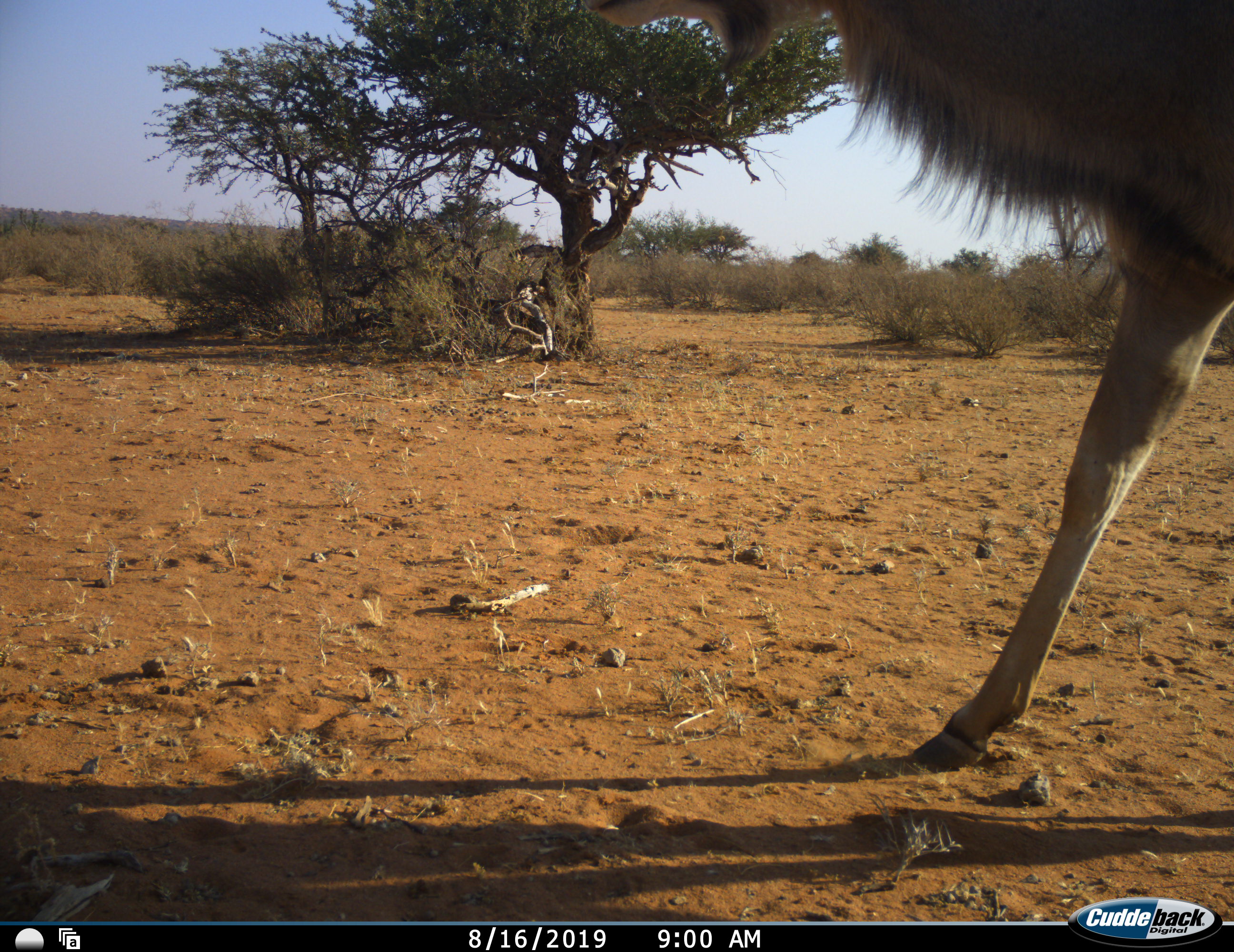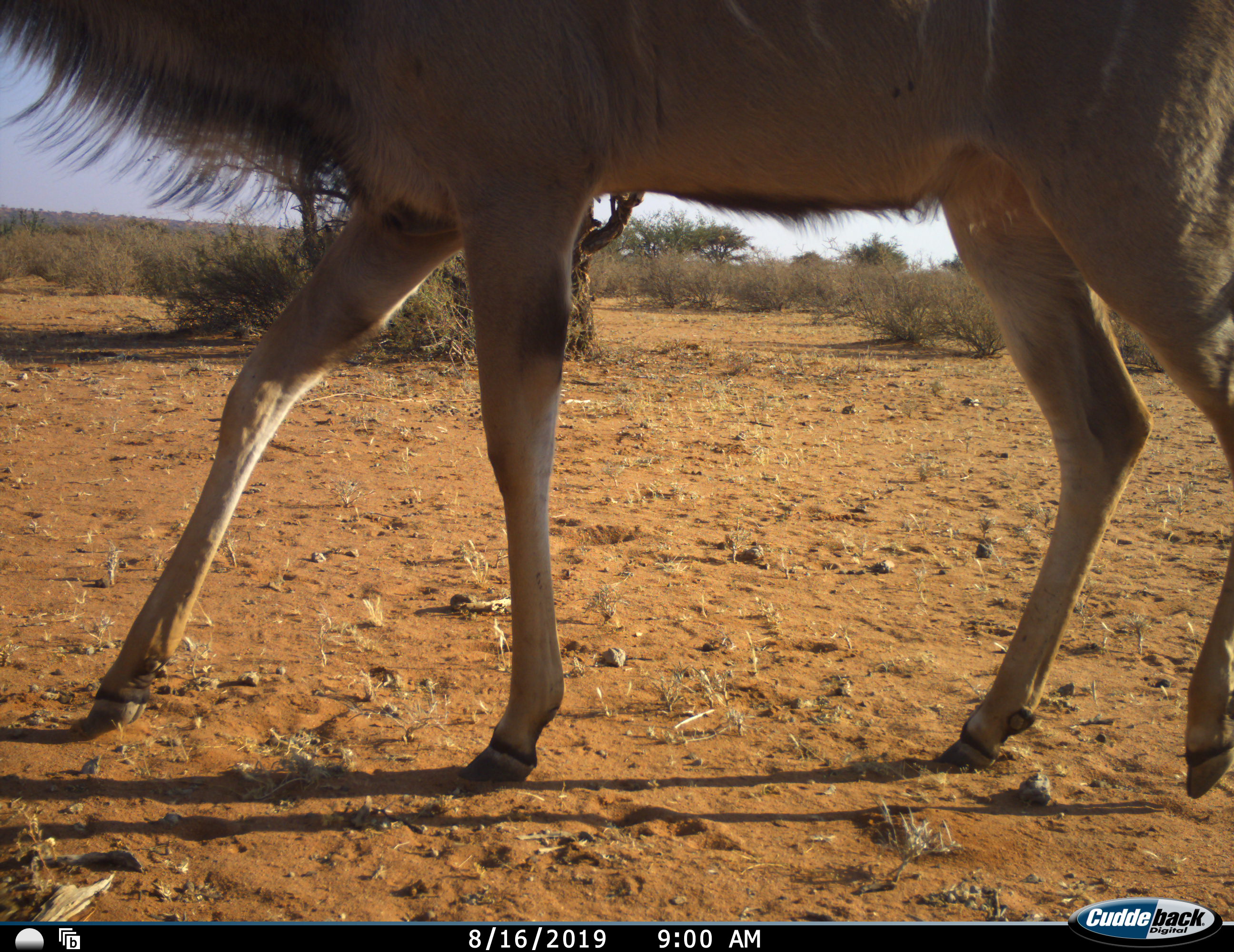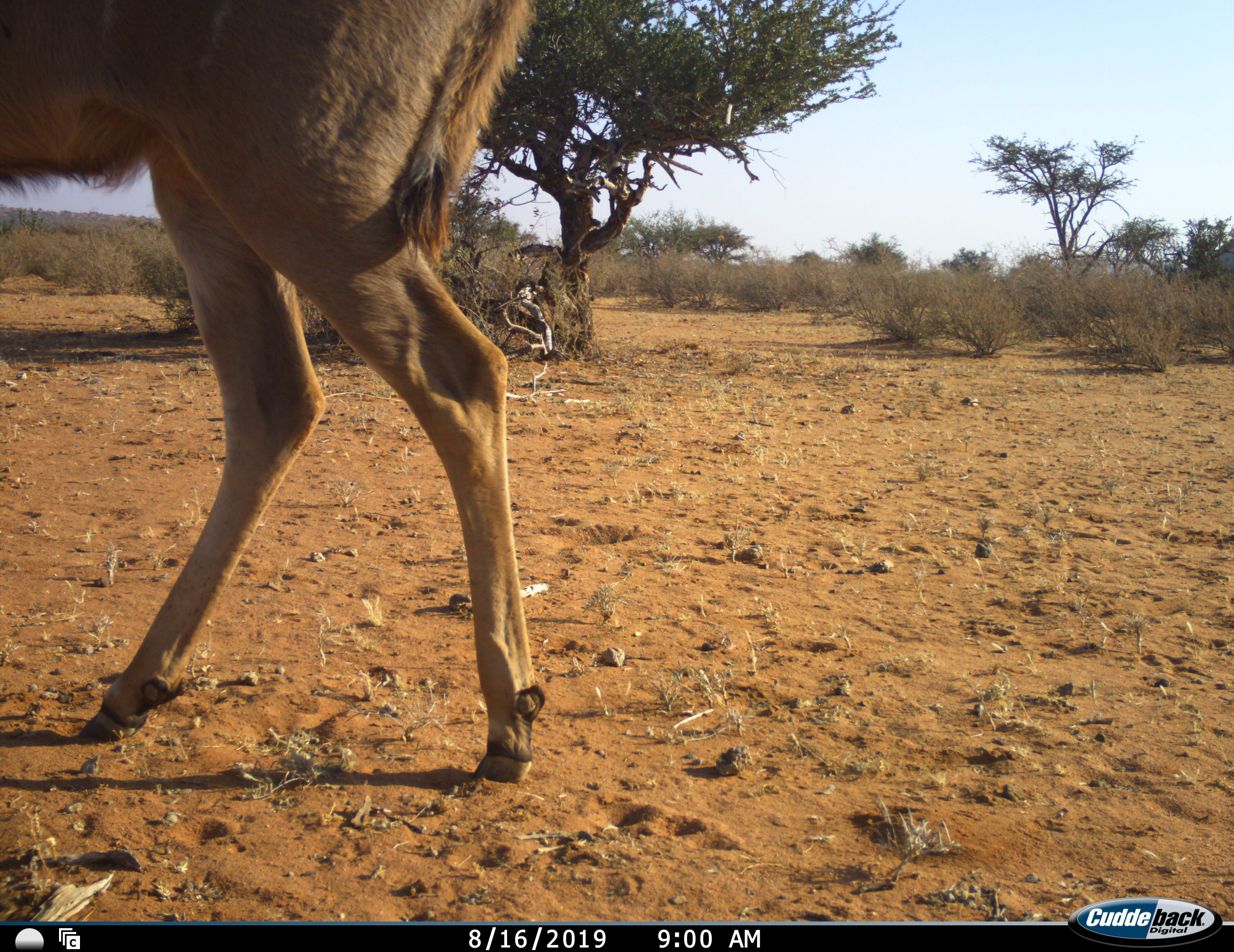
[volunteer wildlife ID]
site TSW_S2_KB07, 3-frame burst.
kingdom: Animalia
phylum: Chordata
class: Mammalia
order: Artiodactyla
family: Bovidae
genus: Tragelaphus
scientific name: Tragelaphus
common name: kudu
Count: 1.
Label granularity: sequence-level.